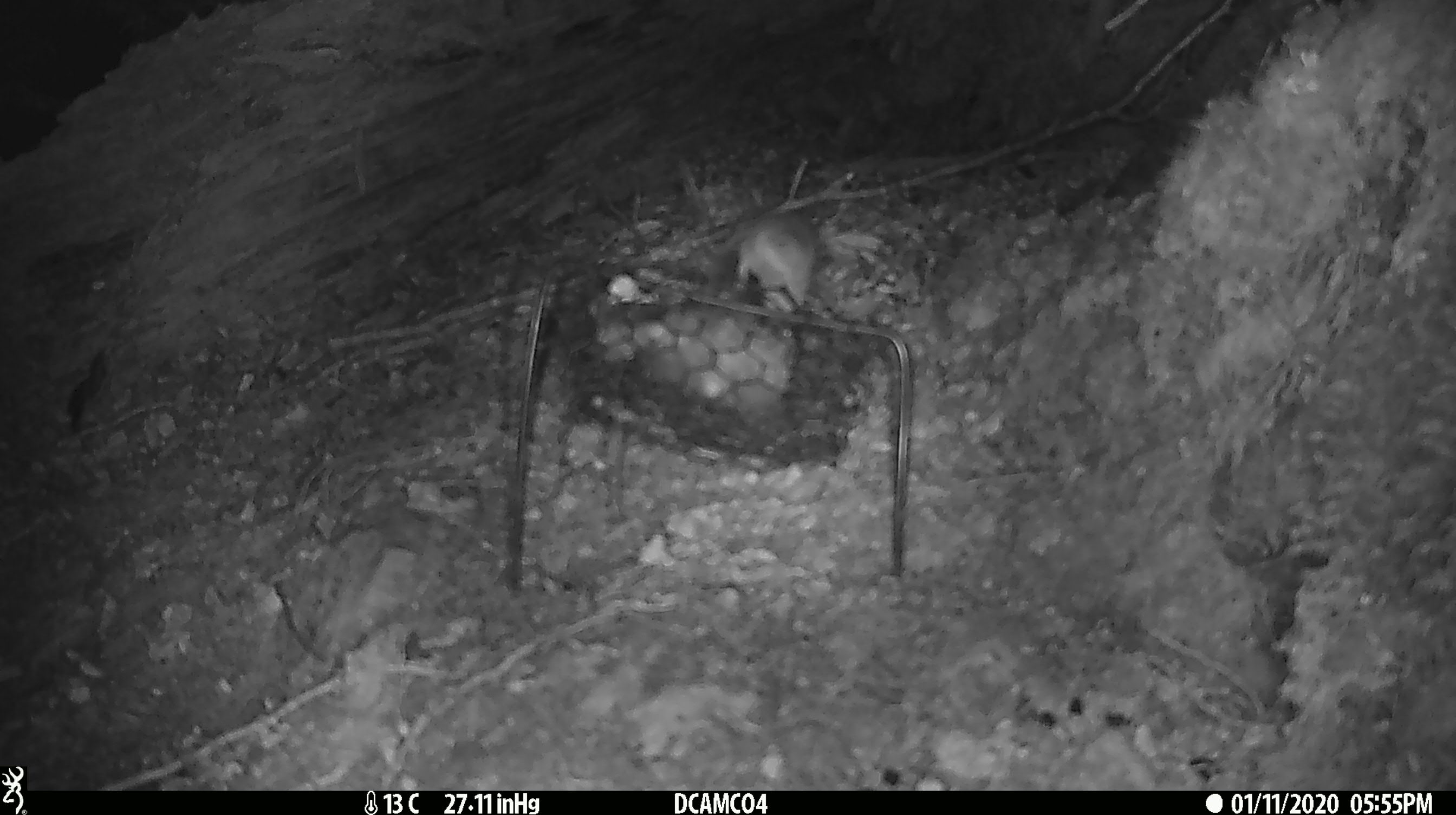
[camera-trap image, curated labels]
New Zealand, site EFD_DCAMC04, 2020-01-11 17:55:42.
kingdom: Animalia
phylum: Chordata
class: Mammalia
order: Rodentia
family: Muridae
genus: Mus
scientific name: Mus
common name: mouse